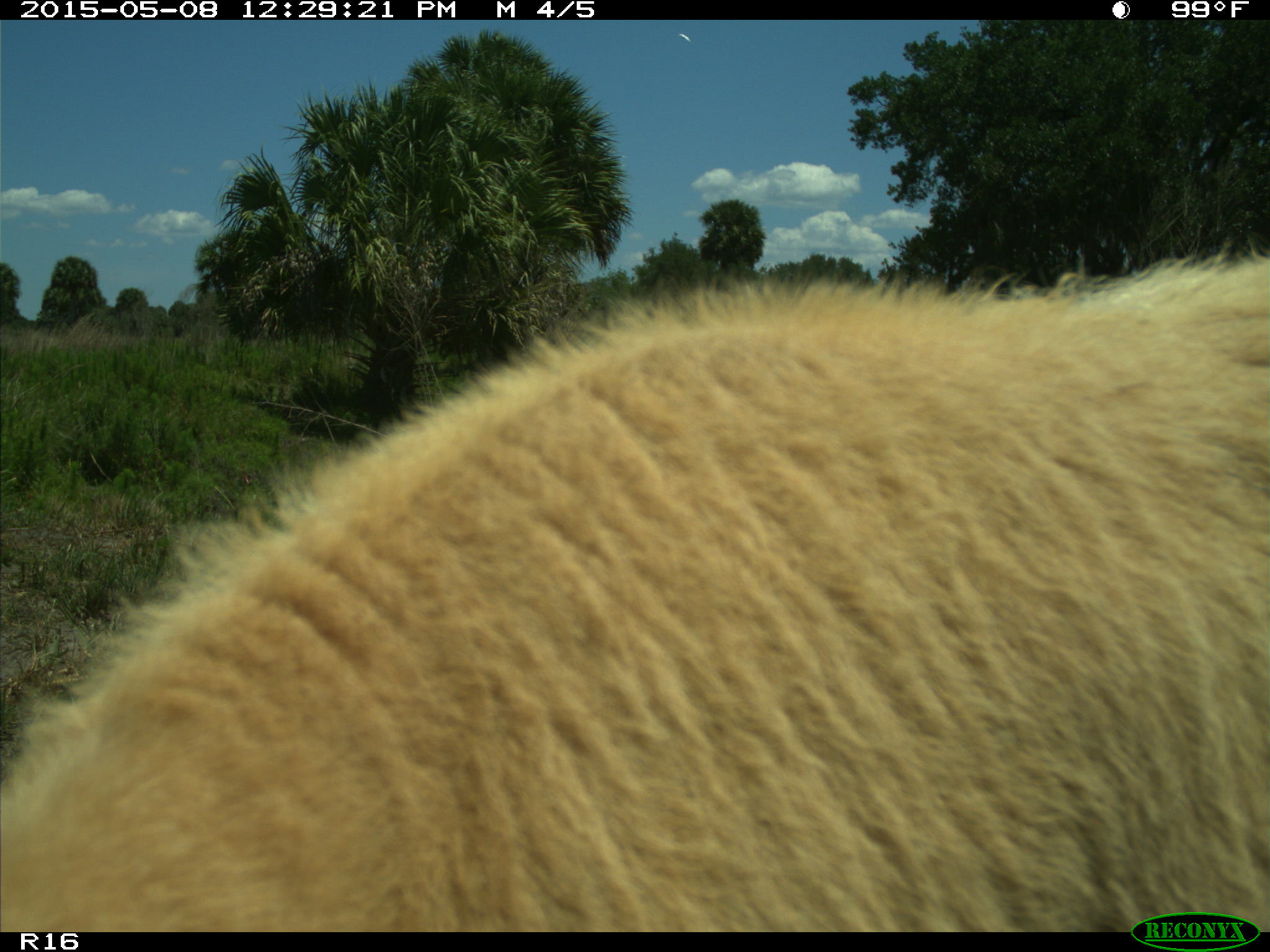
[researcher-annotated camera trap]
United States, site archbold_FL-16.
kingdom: Animalia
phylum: Chordata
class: Mammalia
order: Artiodactyla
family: Bovidae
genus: Bos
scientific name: Bos taurus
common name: domestic cow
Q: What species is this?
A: Bos taurus (domestic cow).